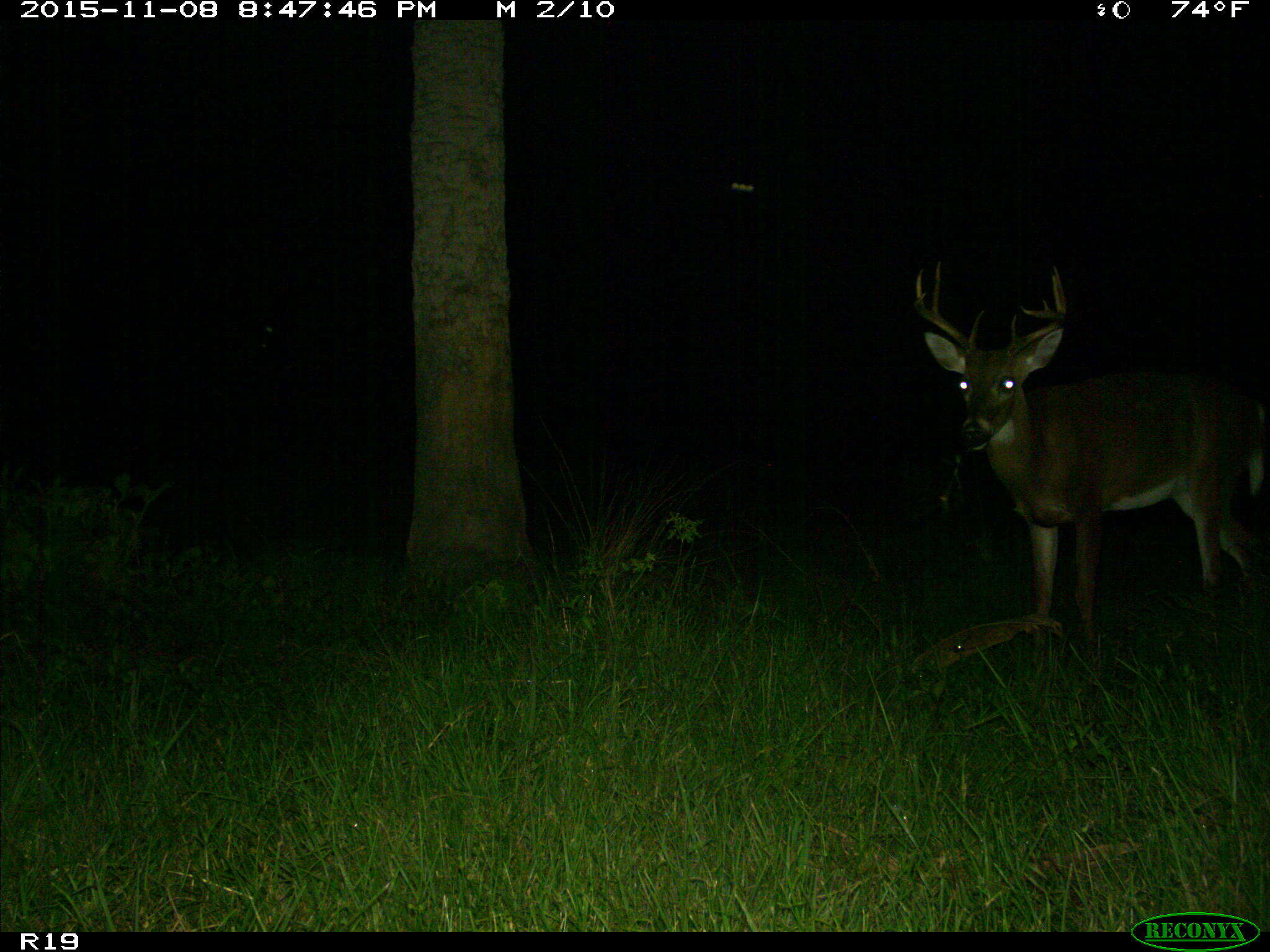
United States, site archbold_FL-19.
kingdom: Animalia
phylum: Chordata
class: Mammalia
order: Artiodactyla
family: Cervidae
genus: Odocoileus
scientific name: Odocoileus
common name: deer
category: unidentified deer